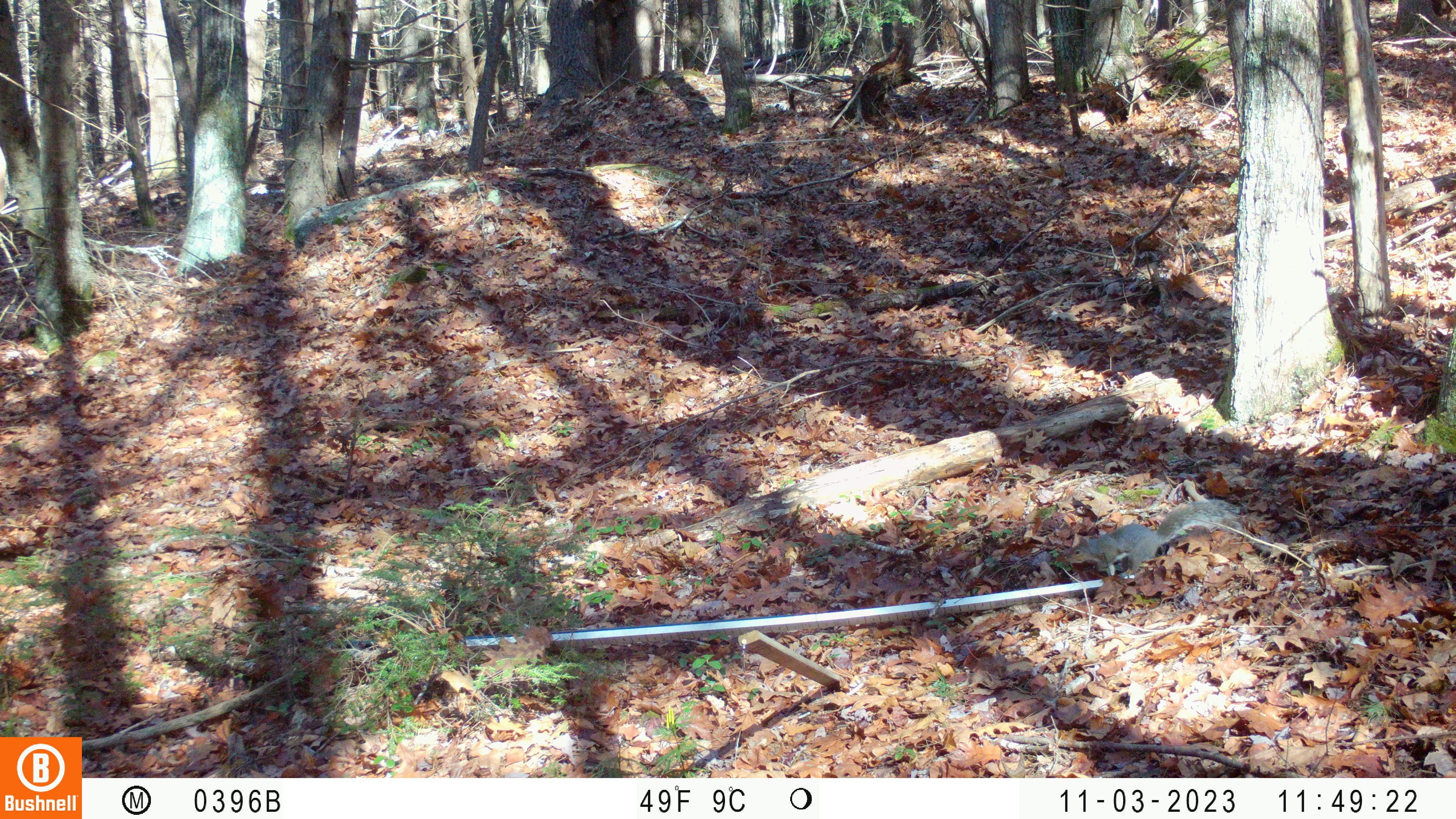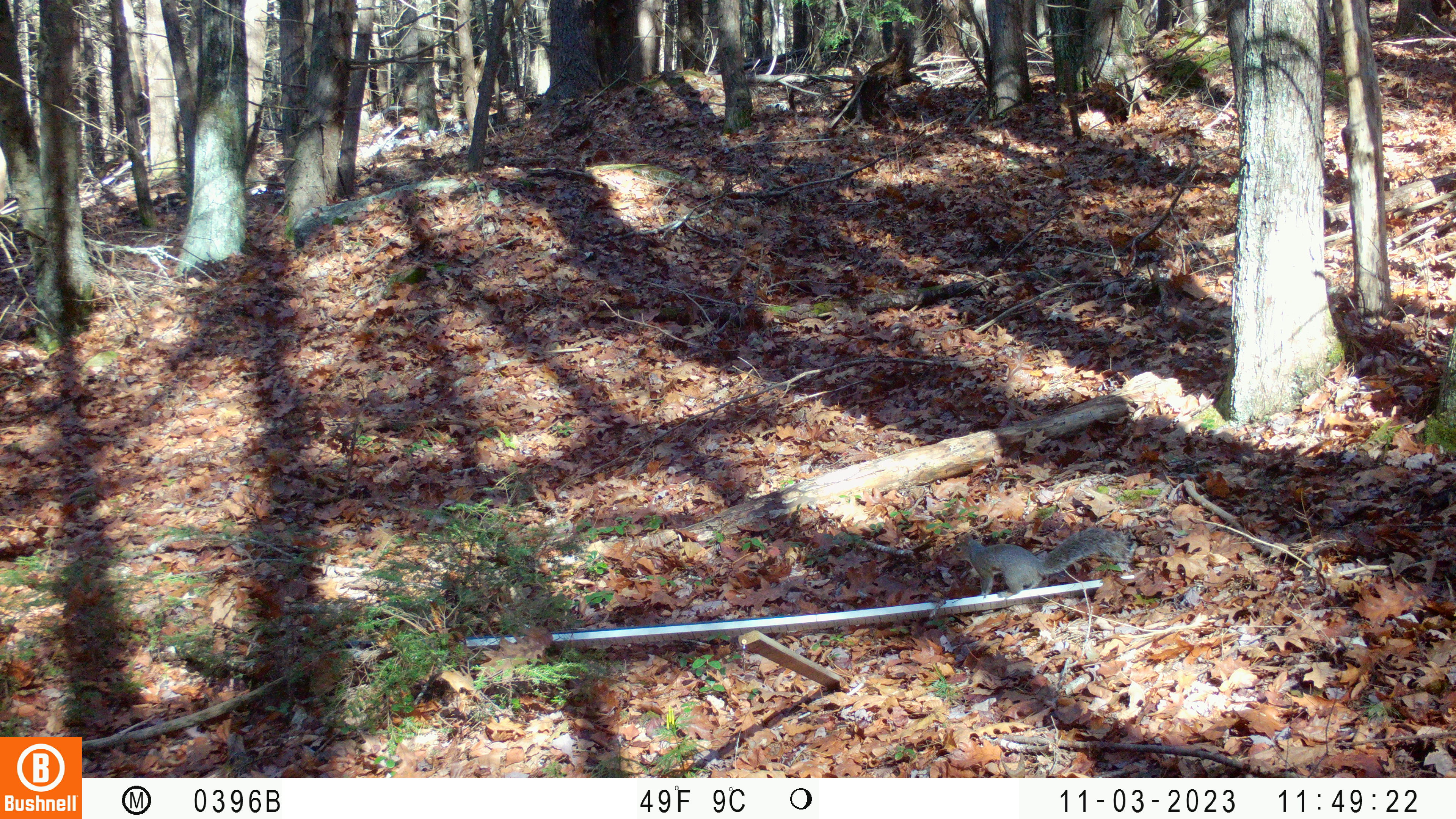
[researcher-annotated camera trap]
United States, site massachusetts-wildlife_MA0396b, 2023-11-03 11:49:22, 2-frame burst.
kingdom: Animalia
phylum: Chordata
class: Mammalia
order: Rodentia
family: Sciuridae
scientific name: Sciuridae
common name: squirrel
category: squirrel sp.